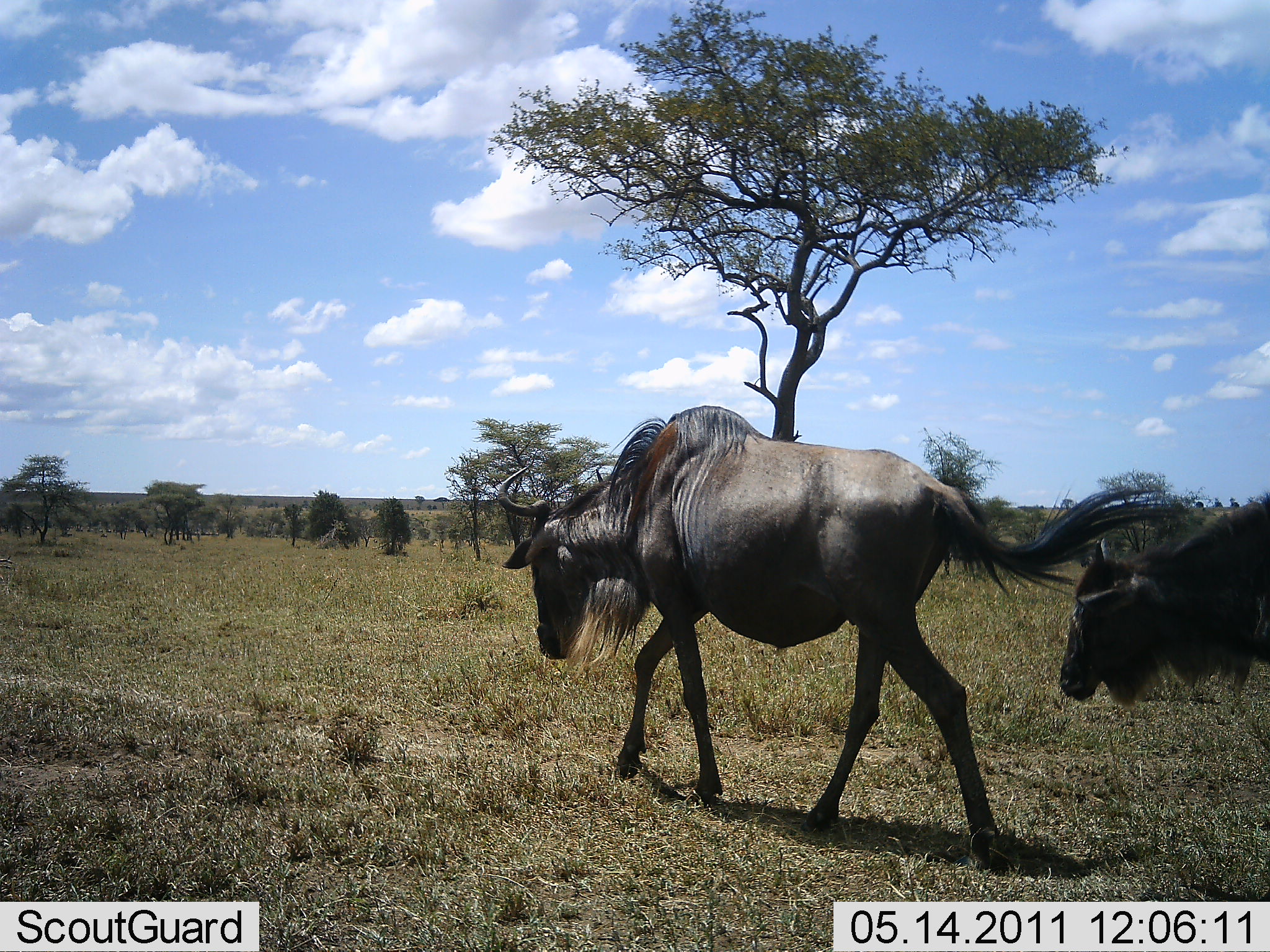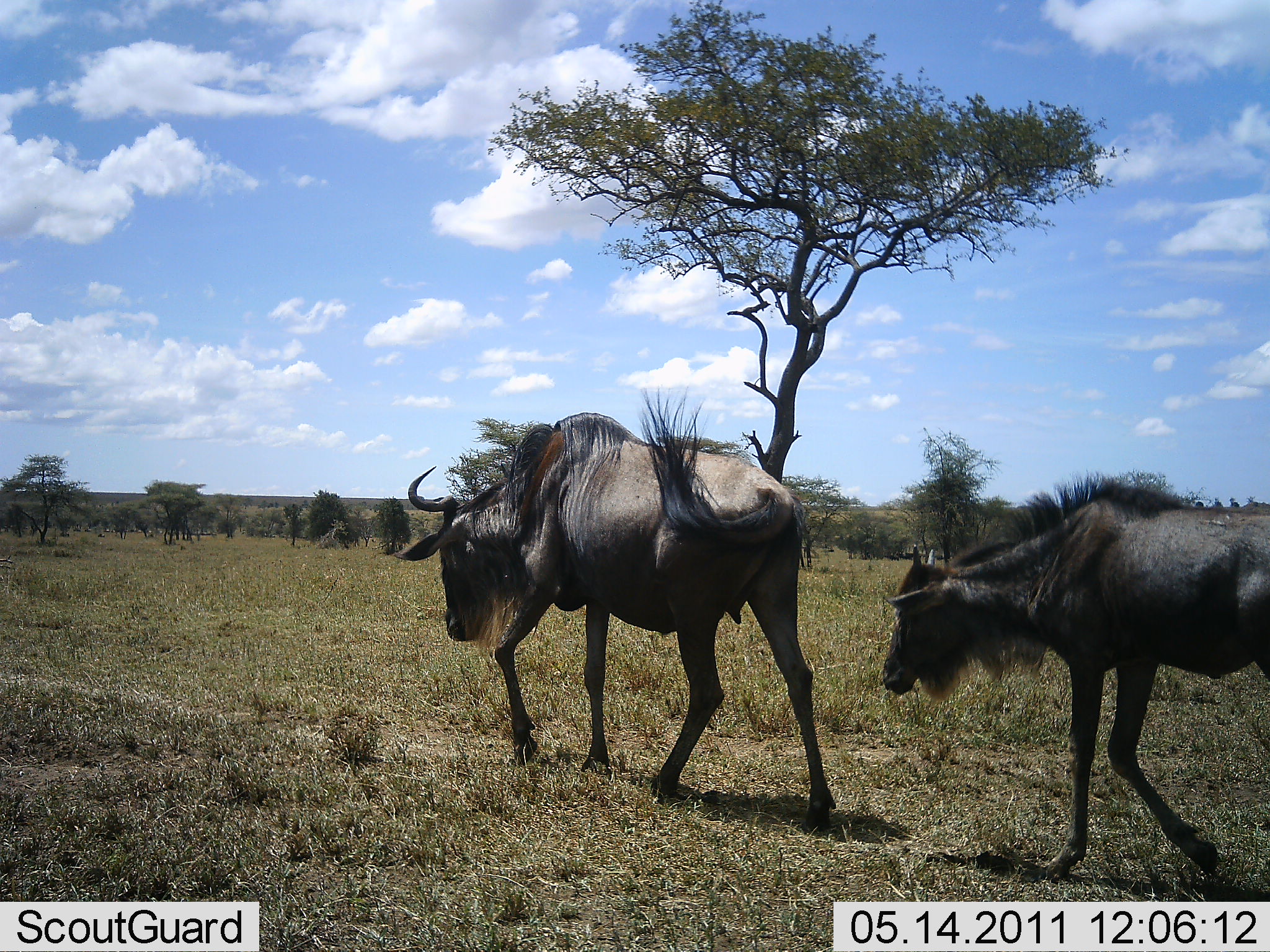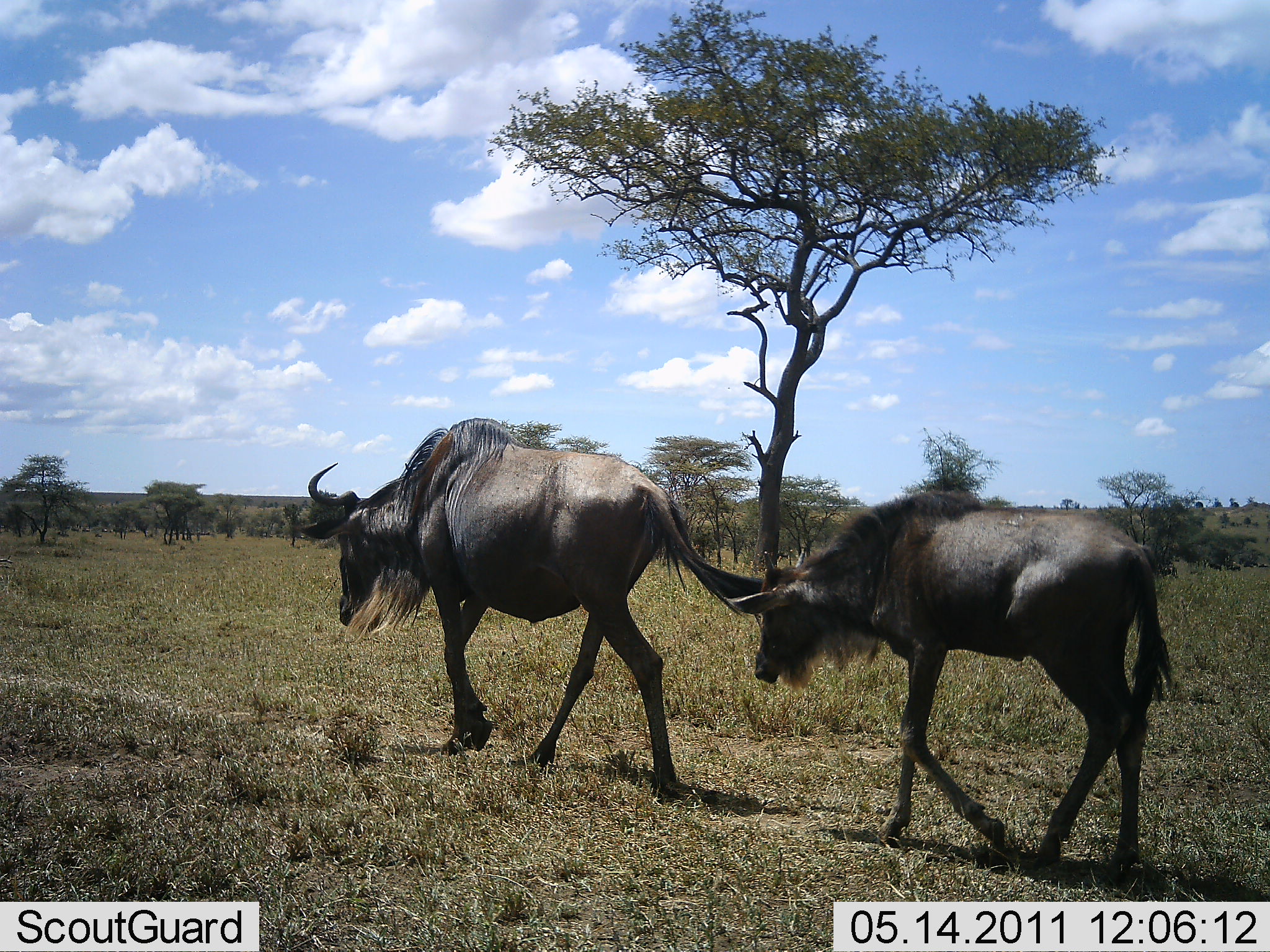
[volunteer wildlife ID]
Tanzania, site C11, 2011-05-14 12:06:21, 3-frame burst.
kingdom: Animalia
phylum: Chordata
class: Mammalia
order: Artiodactyla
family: Bovidae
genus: Connochaetes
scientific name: Connochaetes taurinus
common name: blue wildebeest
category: wildebeest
Wildebeest (blue wildebeest) (Connochaetes taurinus), count 2. Behavior (volunteer vote fractions): standing 0%, resting 0%, moving 100%, interacting 9%. Young present (vote fraction): 27%. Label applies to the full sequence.